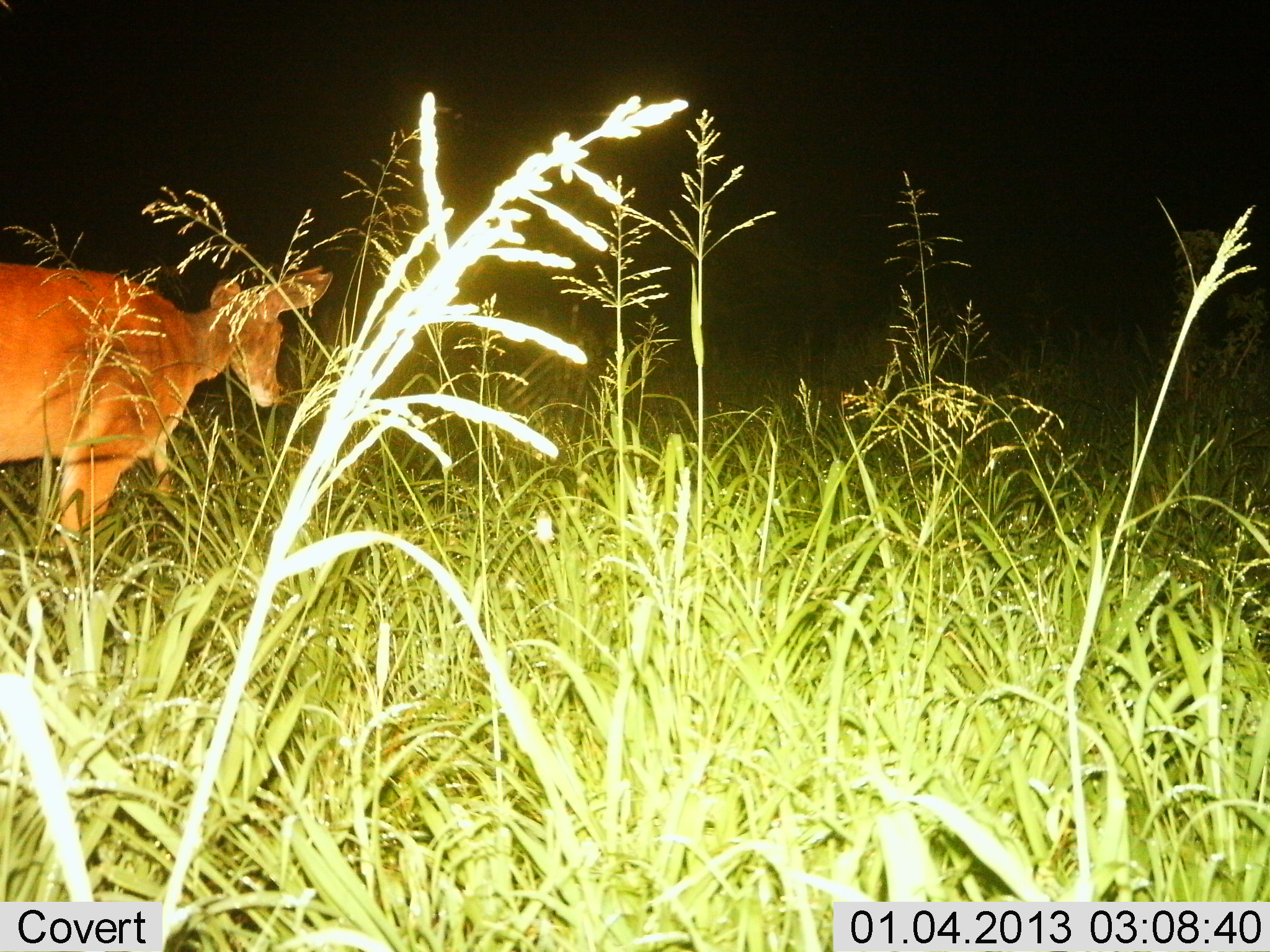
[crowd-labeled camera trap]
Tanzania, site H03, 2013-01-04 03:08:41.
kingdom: Animalia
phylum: Chordata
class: Mammalia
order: Artiodactyla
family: Bovidae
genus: Redunca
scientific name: Redunca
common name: reedbuck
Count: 1.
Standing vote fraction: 48%.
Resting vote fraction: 0%.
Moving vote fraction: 52%.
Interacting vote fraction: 0%.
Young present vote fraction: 0%.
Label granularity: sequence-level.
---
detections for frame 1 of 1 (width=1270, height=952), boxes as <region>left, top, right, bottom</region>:
animal: <region>2, 261, 329, 547</region>